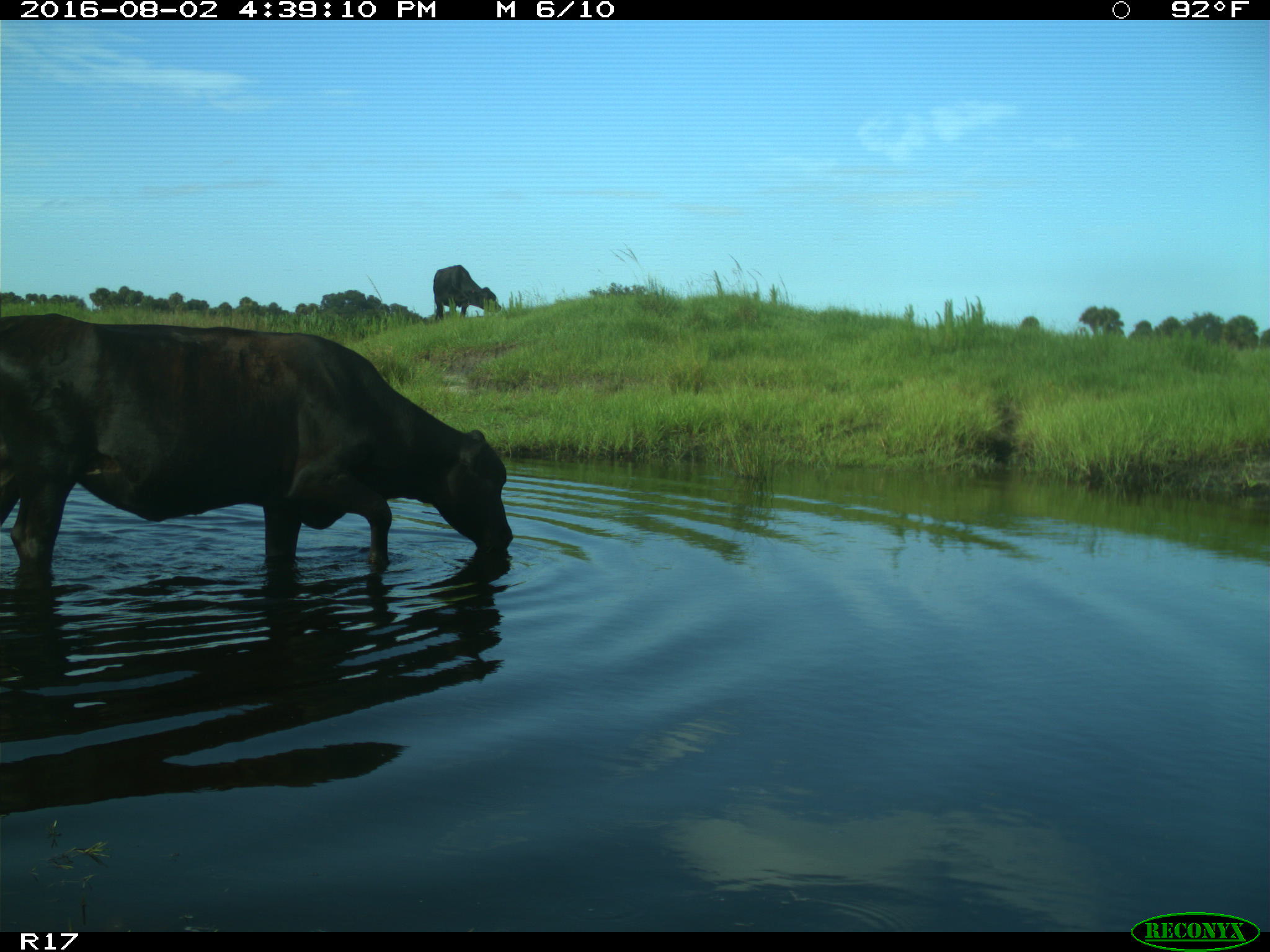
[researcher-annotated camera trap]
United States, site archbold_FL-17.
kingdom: Animalia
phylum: Chordata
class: Mammalia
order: Artiodactyla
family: Bovidae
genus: Bos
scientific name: Bos taurus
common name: domestic cow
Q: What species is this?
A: Bos taurus (domestic cow).